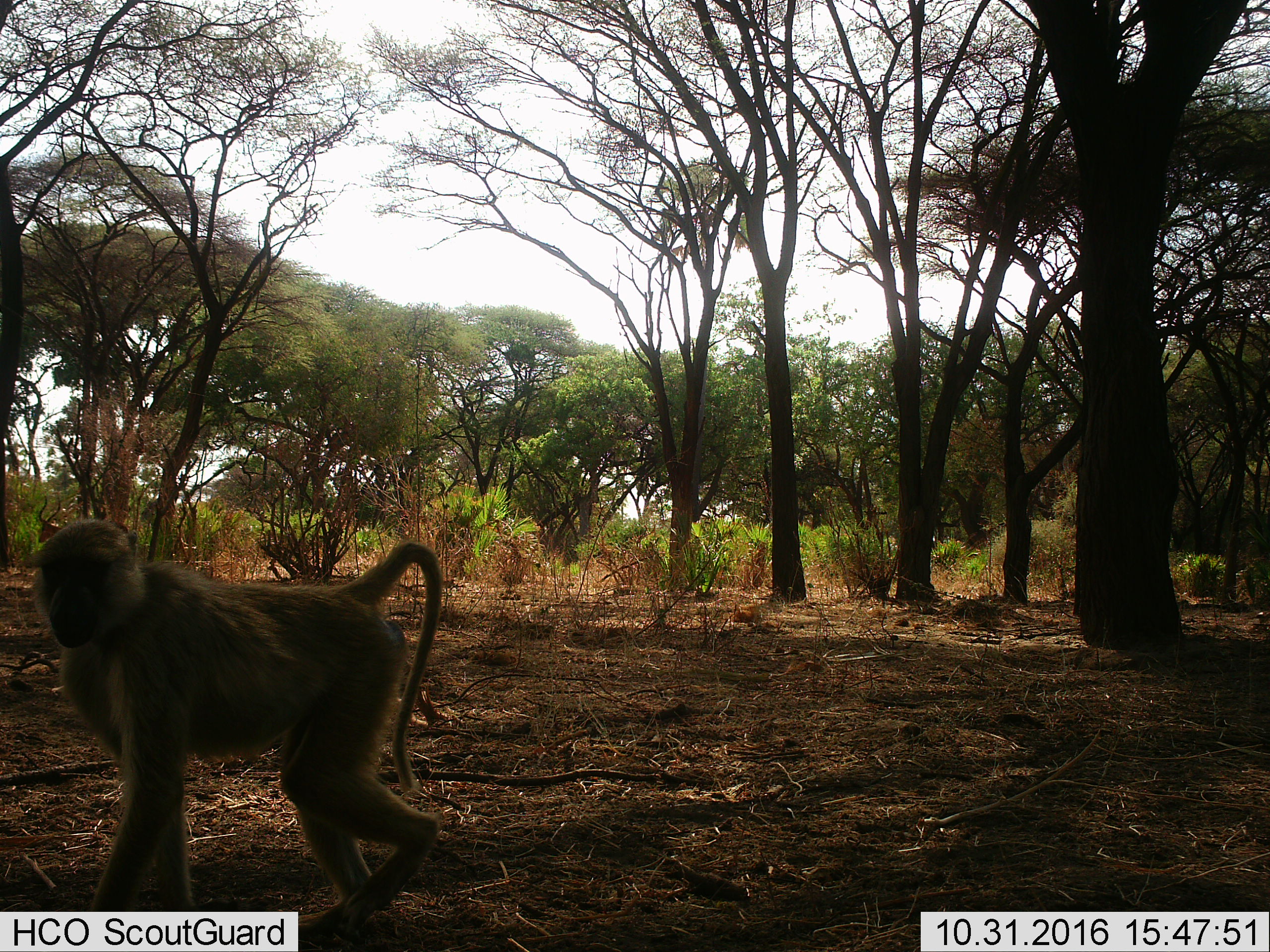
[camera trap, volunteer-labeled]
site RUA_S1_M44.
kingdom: Animalia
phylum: Chordata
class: Mammalia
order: Primates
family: Cercopithecidae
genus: Papio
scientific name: Papio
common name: baboon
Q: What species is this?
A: Baboon (Papio).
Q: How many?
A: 1.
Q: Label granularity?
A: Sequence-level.